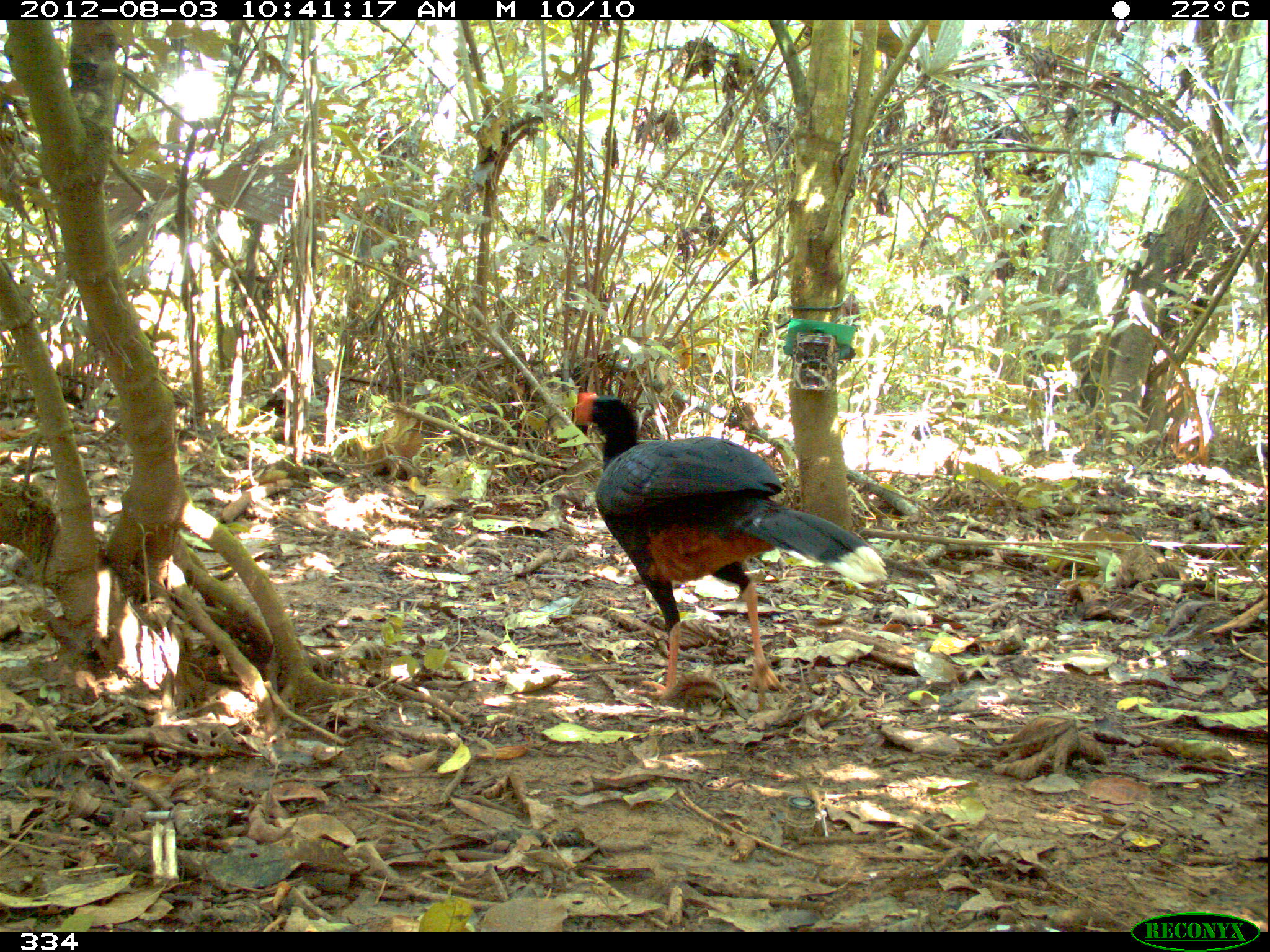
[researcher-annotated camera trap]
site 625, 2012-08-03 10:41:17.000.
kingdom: Animalia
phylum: Chordata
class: Aves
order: Galliformes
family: Cracidae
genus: Mitu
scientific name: Mitu tuberosum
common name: razor-billed curassow